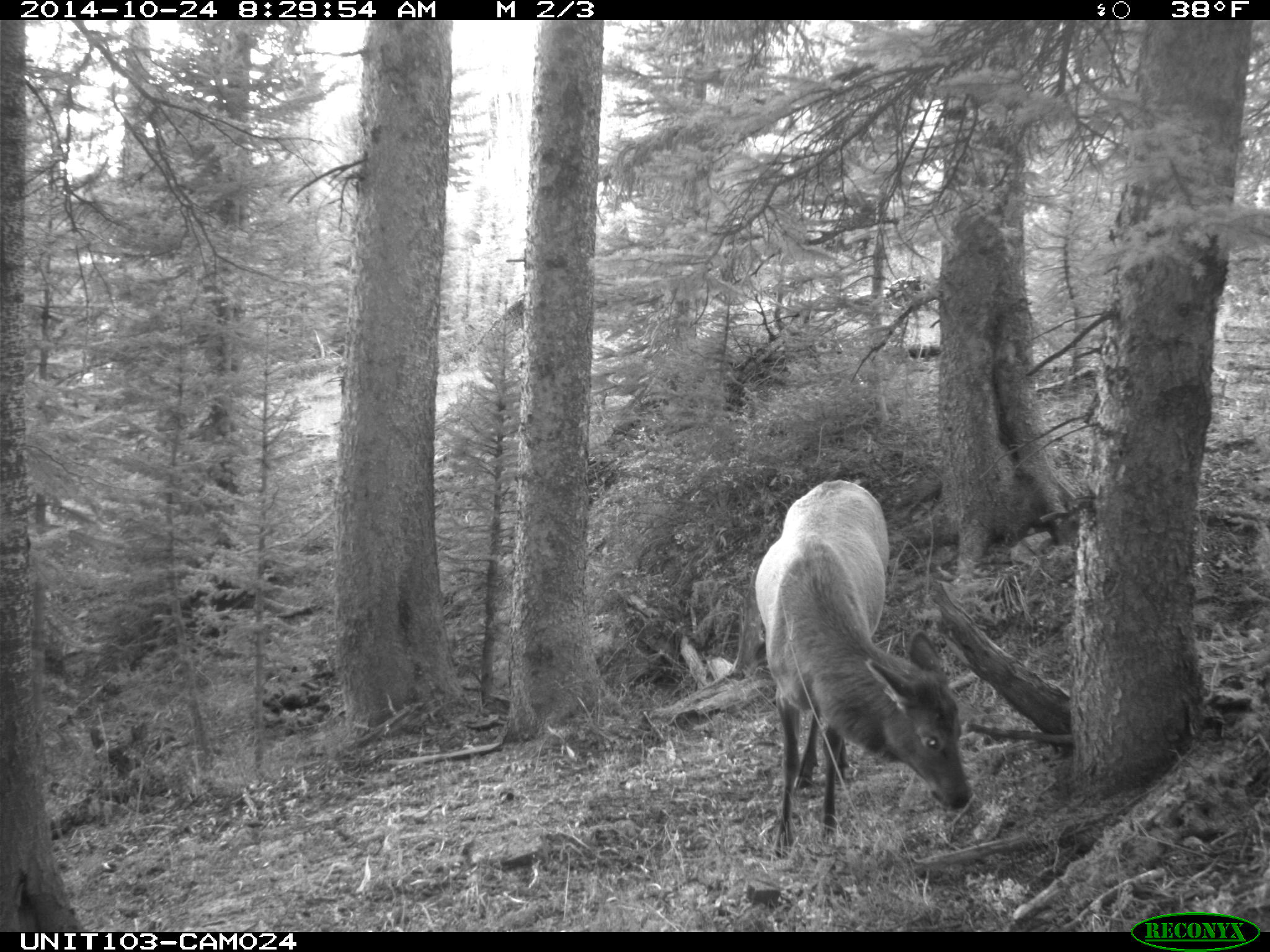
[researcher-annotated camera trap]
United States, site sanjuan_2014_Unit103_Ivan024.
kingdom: Animalia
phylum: Chordata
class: Mammalia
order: Artiodactyla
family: Cervidae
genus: Cervus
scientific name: Cervus elaphus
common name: red deer